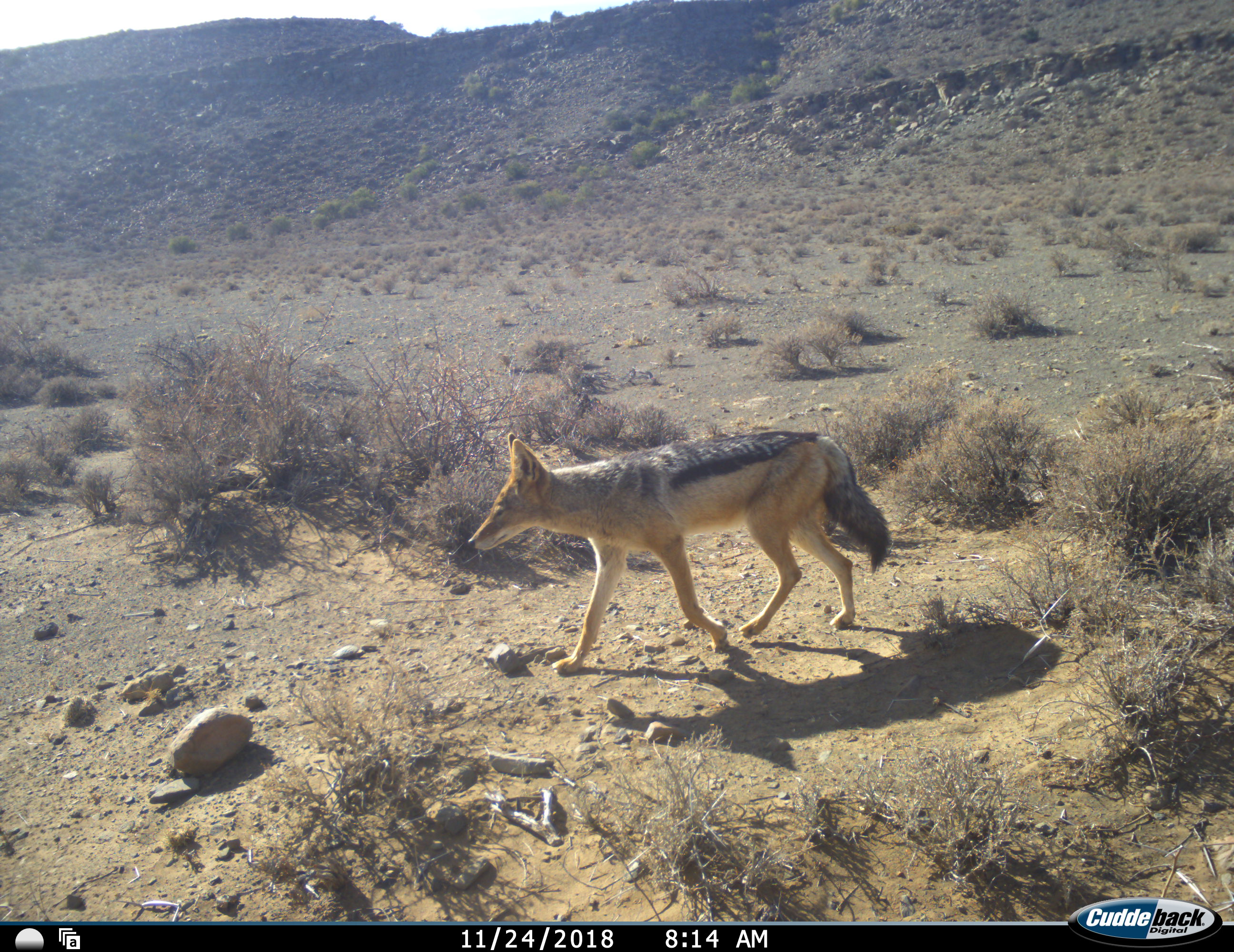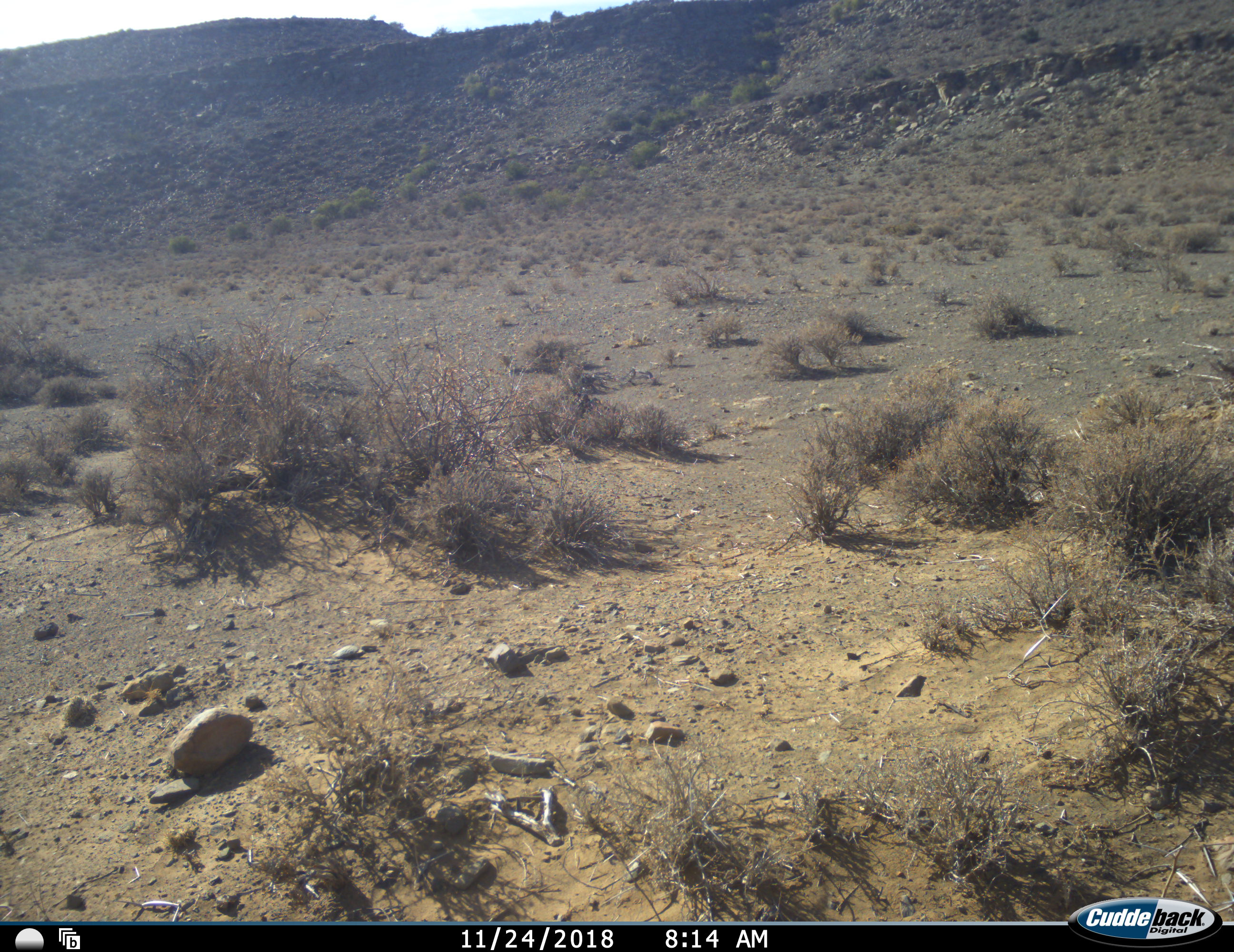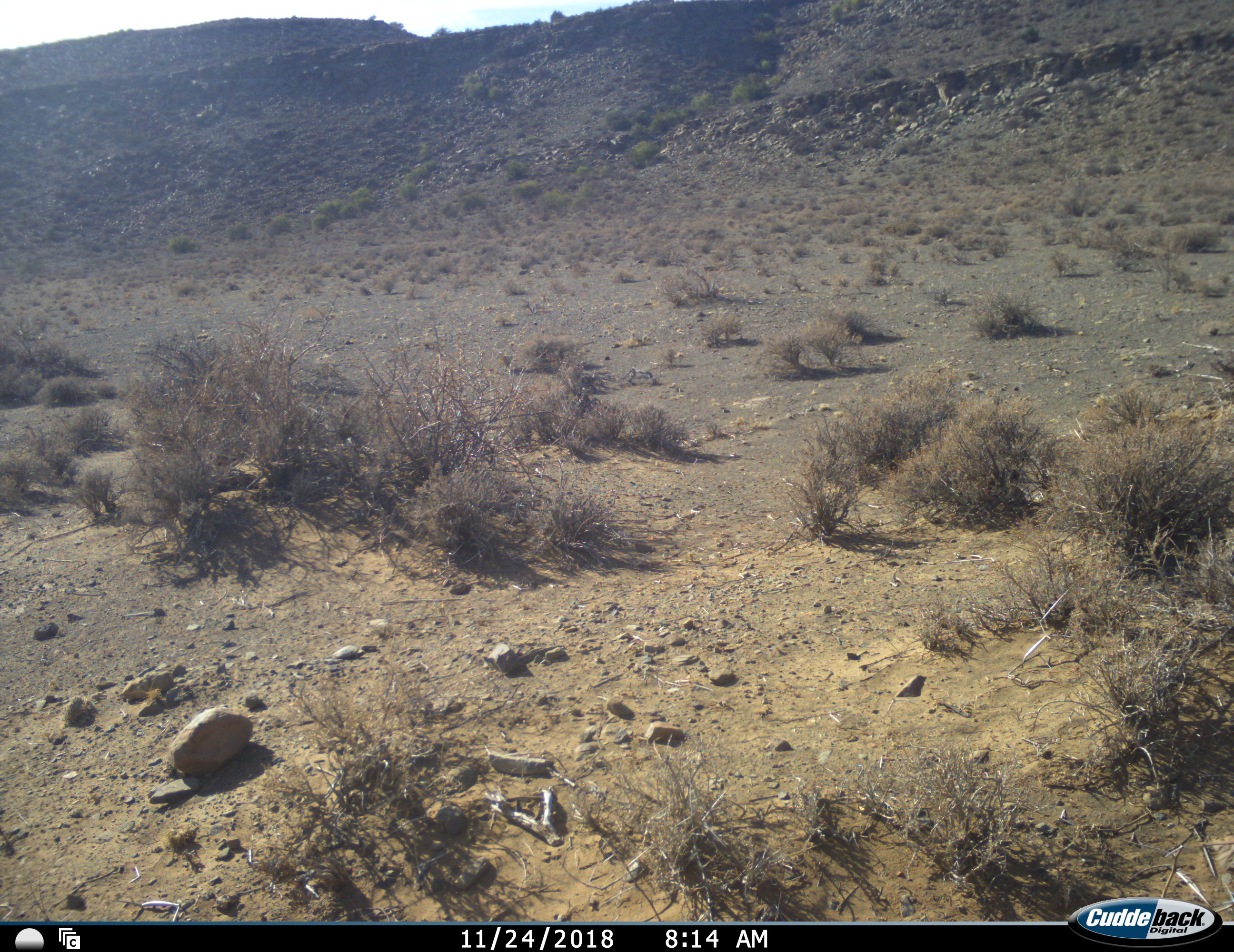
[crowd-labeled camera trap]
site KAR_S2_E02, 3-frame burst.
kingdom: Animalia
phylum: Chordata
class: Mammalia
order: Carnivora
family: Canidae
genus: Lupulella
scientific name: Lupulella mesomelas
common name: black-backed jackal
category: jackalblackbacked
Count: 1.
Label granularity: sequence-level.